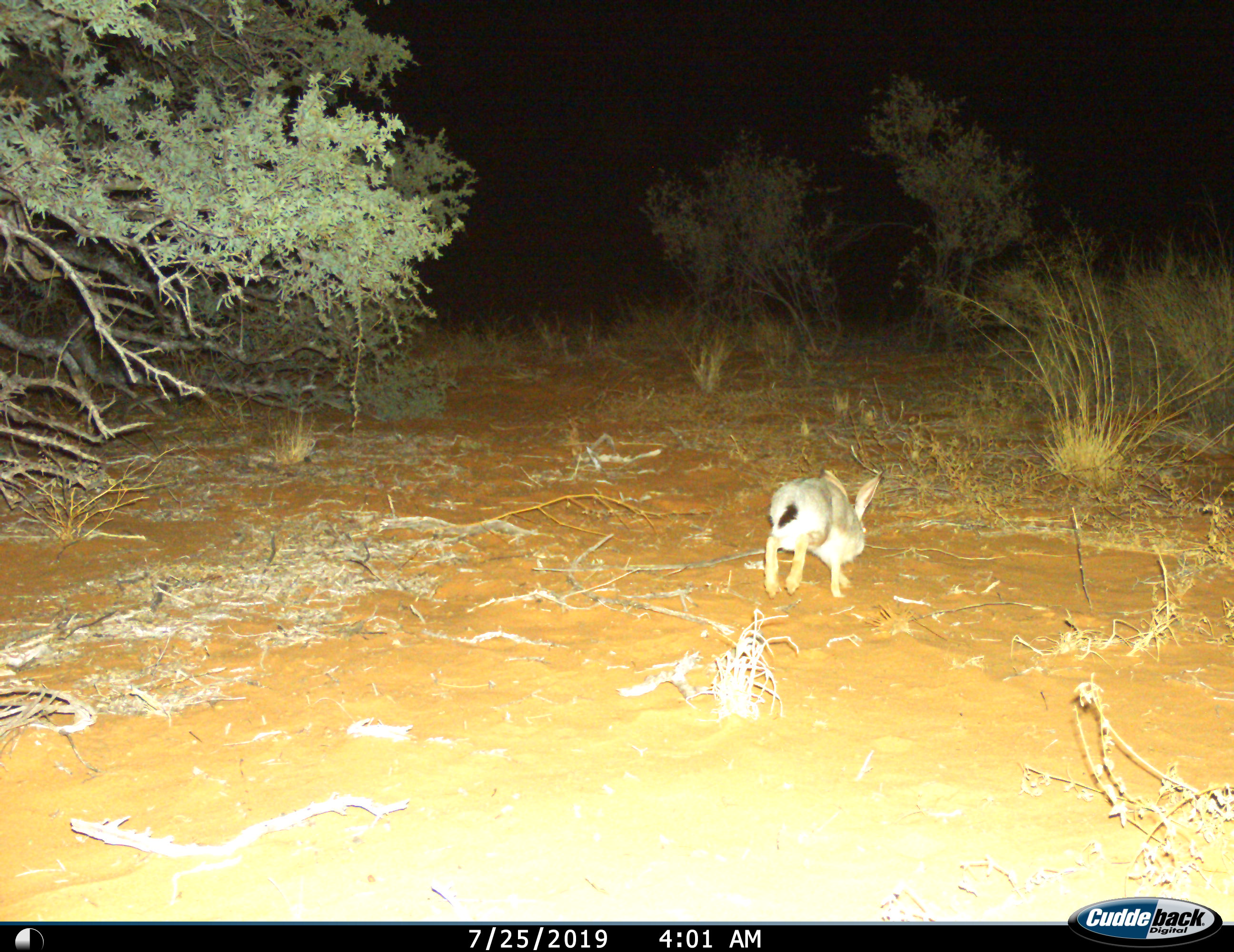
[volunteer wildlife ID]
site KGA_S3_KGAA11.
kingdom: Animalia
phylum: Chordata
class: Mammalia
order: Lagomorpha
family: Leporidae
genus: Lepus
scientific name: Lepus capensis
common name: cape hare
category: harecape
Harecape (cape hare) (Lepus capensis), count 1. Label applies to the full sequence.